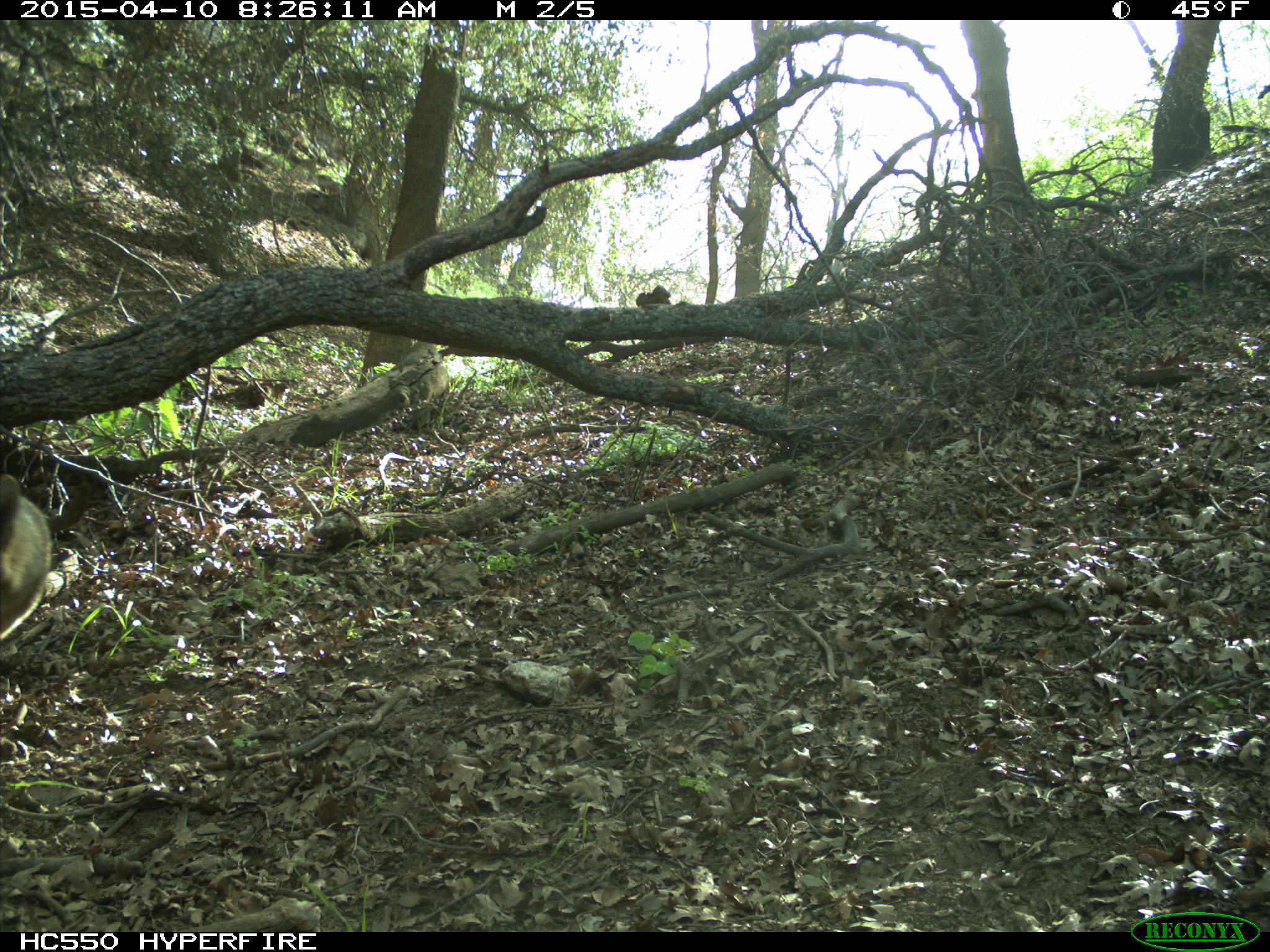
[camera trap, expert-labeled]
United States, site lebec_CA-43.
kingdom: Animalia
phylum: Chordata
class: Mammalia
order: Carnivora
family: Canidae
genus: Canis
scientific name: Canis latrans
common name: coyote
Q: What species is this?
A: Canis latrans (coyote).